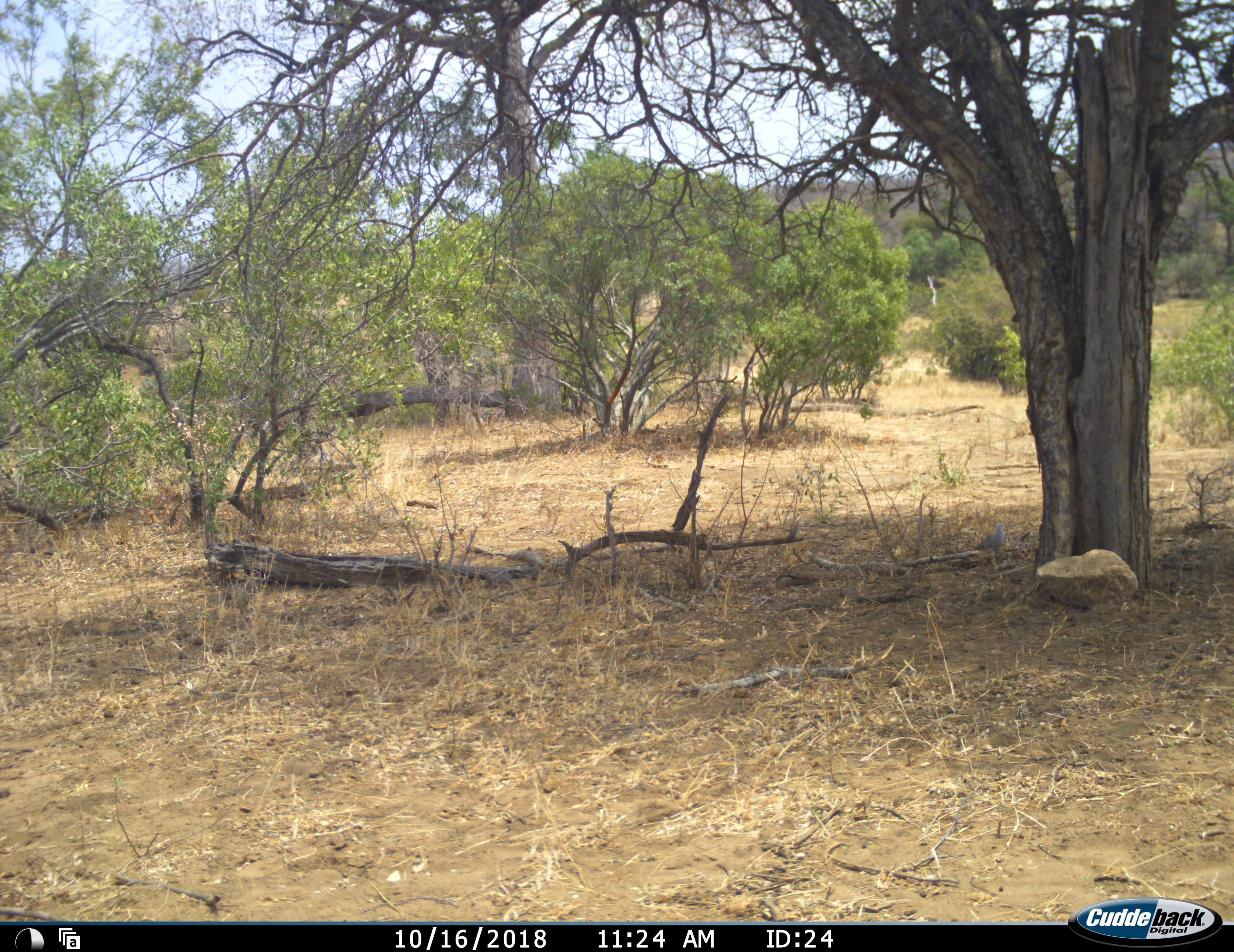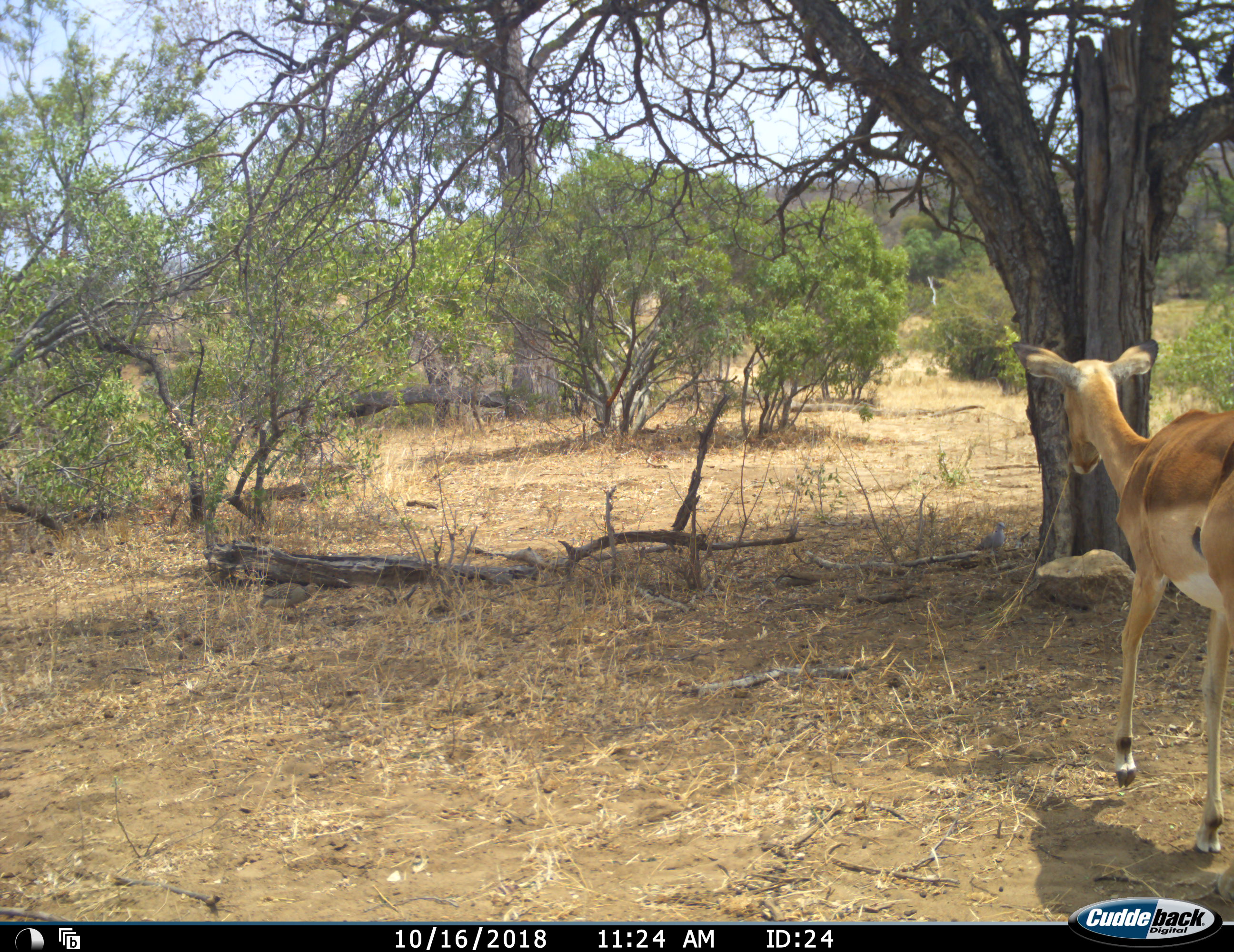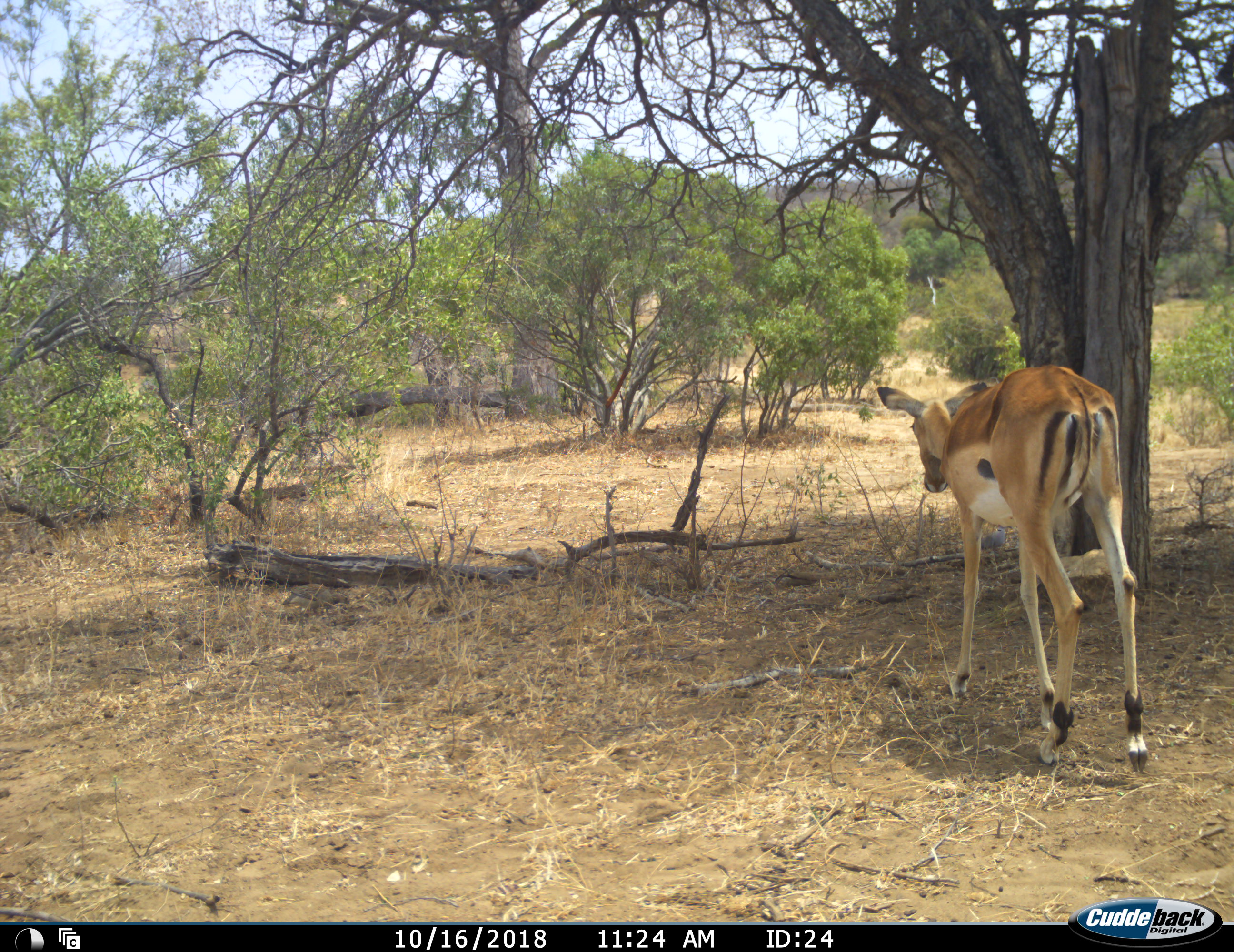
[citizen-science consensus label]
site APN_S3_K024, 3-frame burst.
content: unidentified animal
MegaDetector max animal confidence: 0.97